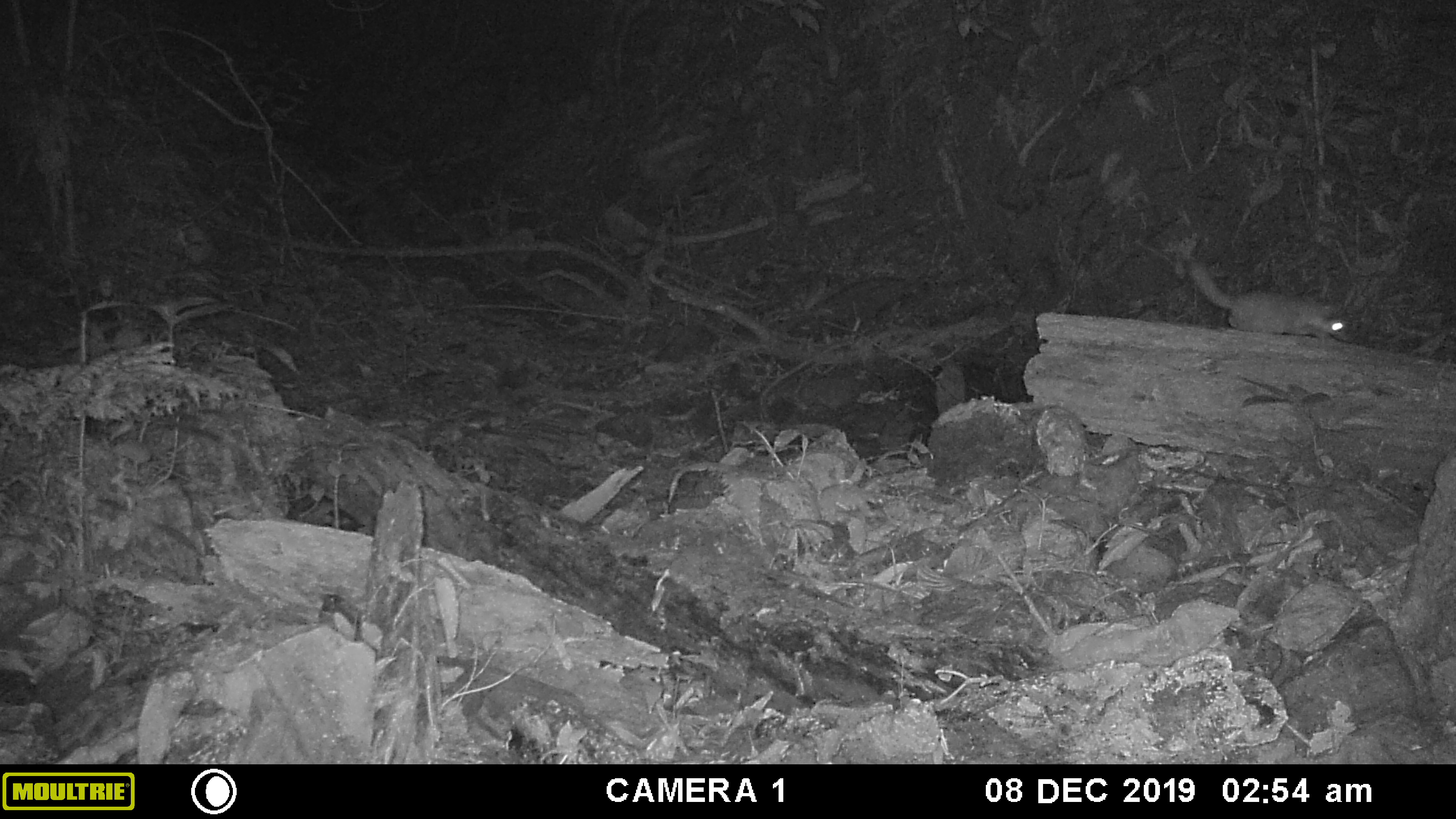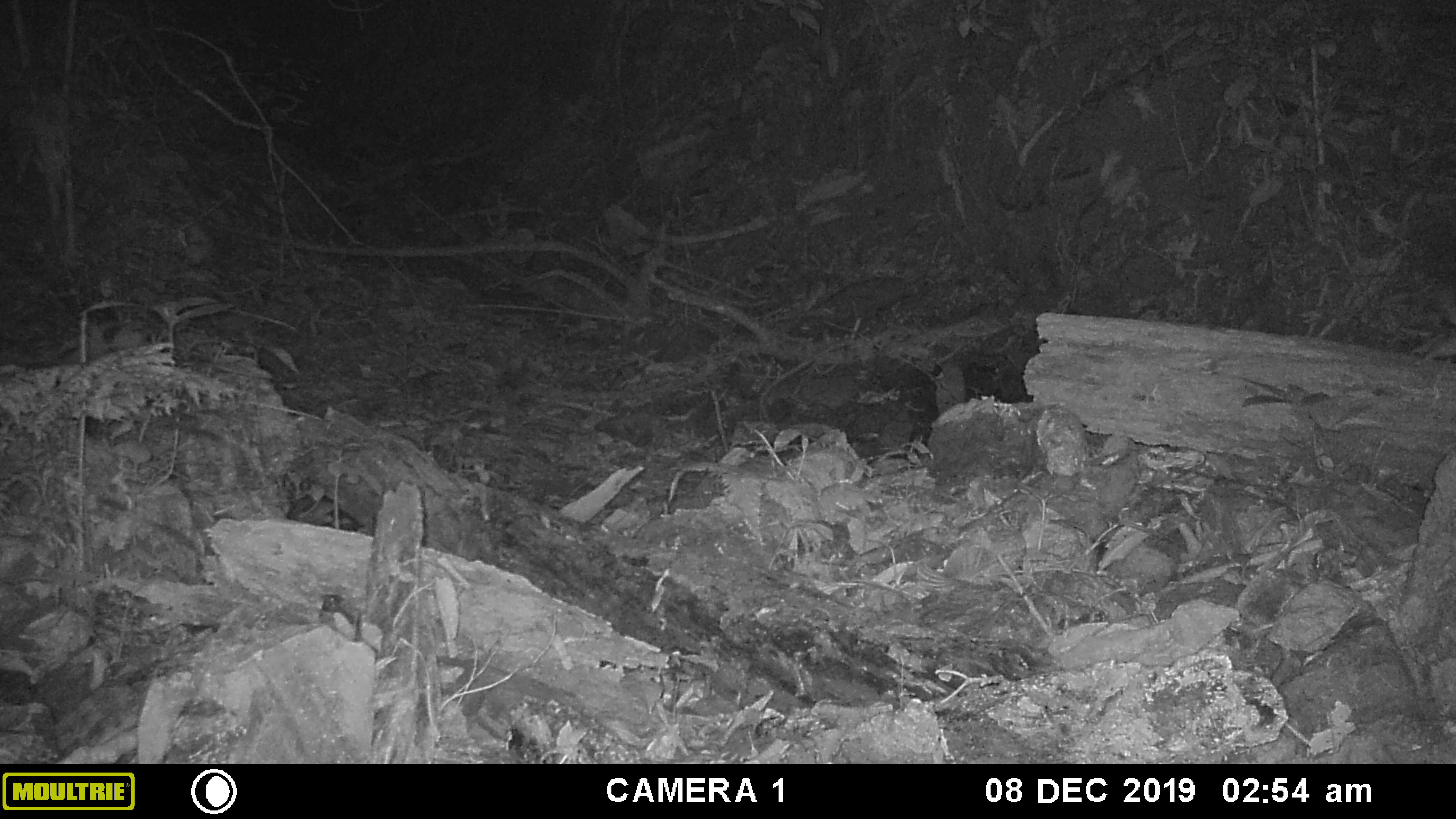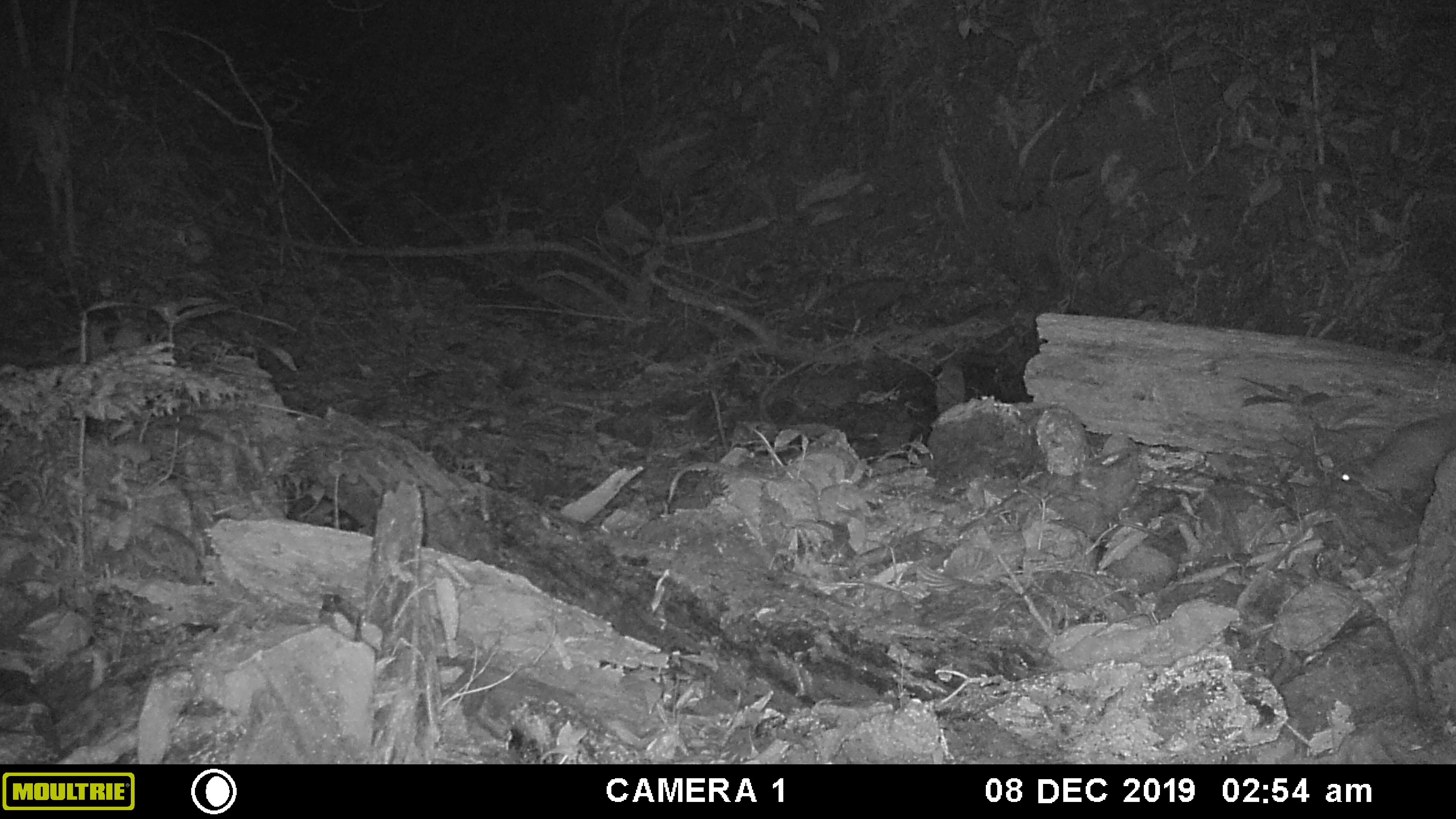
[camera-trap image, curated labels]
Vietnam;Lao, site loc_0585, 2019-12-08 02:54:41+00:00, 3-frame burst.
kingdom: Animalia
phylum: Chordata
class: Mammalia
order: Carnivora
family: Mustelidae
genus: Melogale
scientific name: Melogale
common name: ferret badger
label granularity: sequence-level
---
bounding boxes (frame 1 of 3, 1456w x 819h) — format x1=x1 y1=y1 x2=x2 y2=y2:
ferret badger: x1=1187 y1=256 x2=1359 y2=346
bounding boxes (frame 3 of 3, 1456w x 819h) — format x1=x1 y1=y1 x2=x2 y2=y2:
ferret badger: x1=1338 y1=414 x2=1455 y2=504